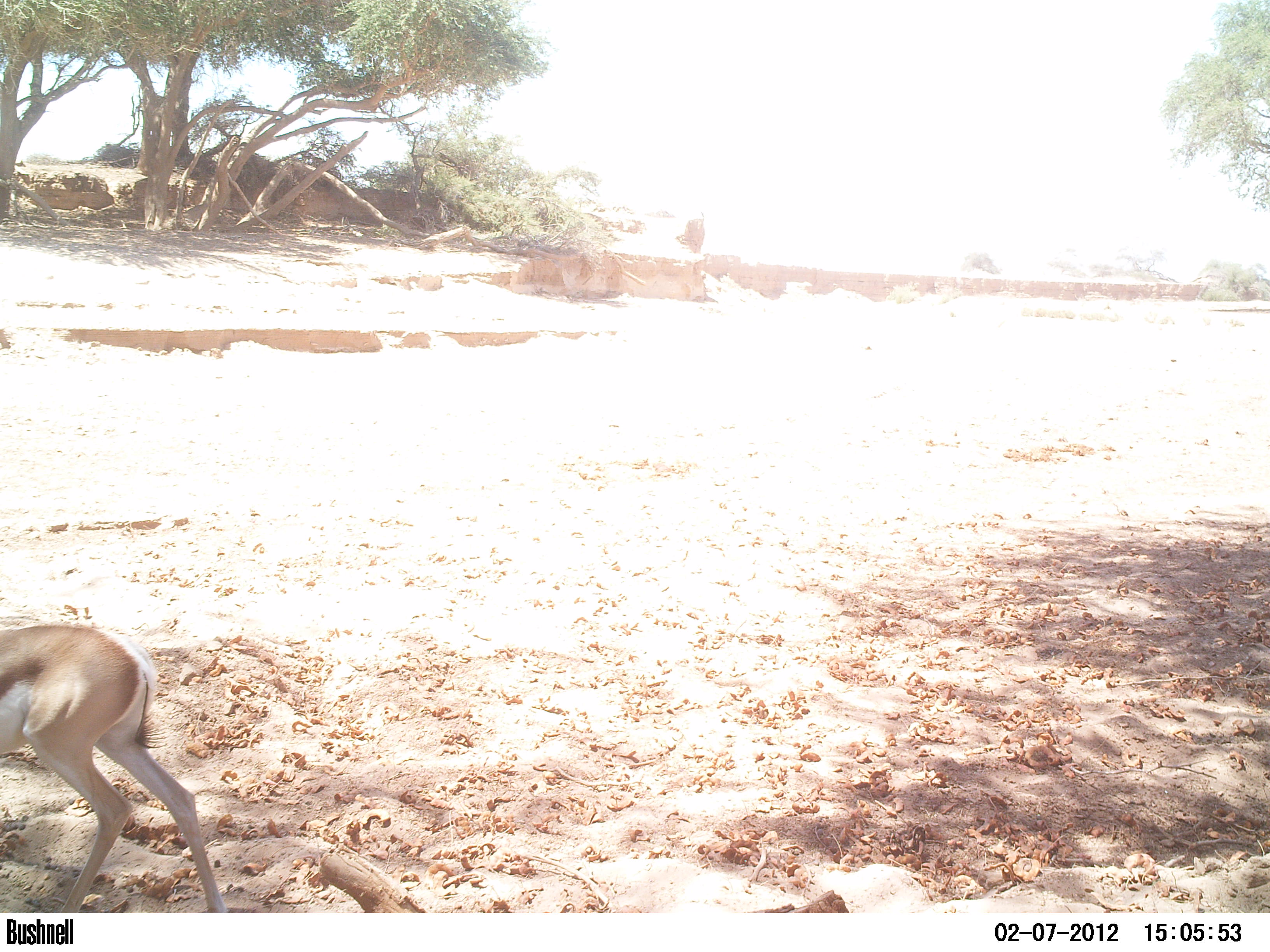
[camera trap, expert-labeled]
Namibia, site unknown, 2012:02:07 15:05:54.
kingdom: Animalia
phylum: Chordata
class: Mammalia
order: Artiodactyla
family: Bovidae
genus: Antidorcas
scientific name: Antidorcas marsupialis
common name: springbok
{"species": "Antidorcas marsupialis (springbok)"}